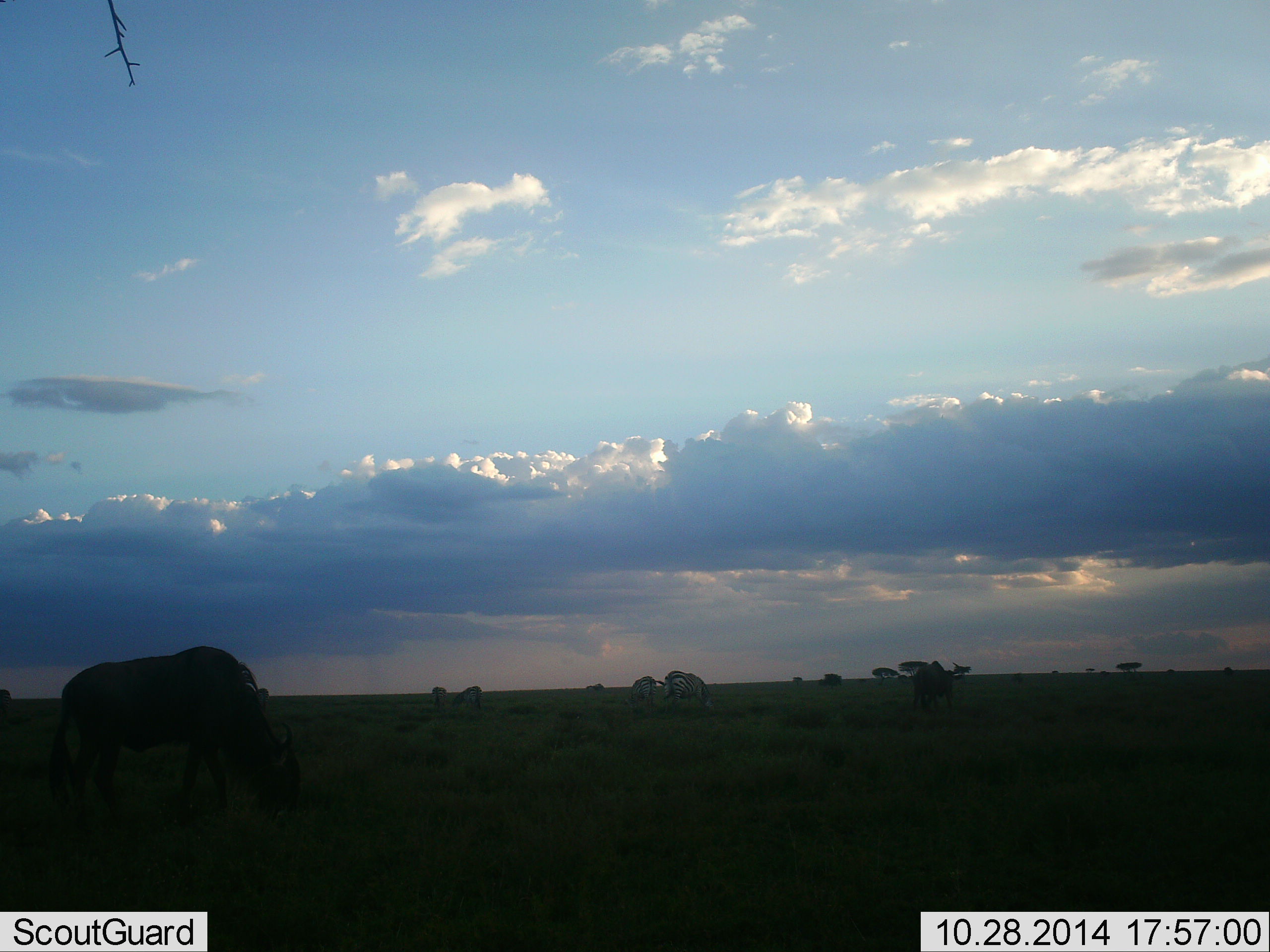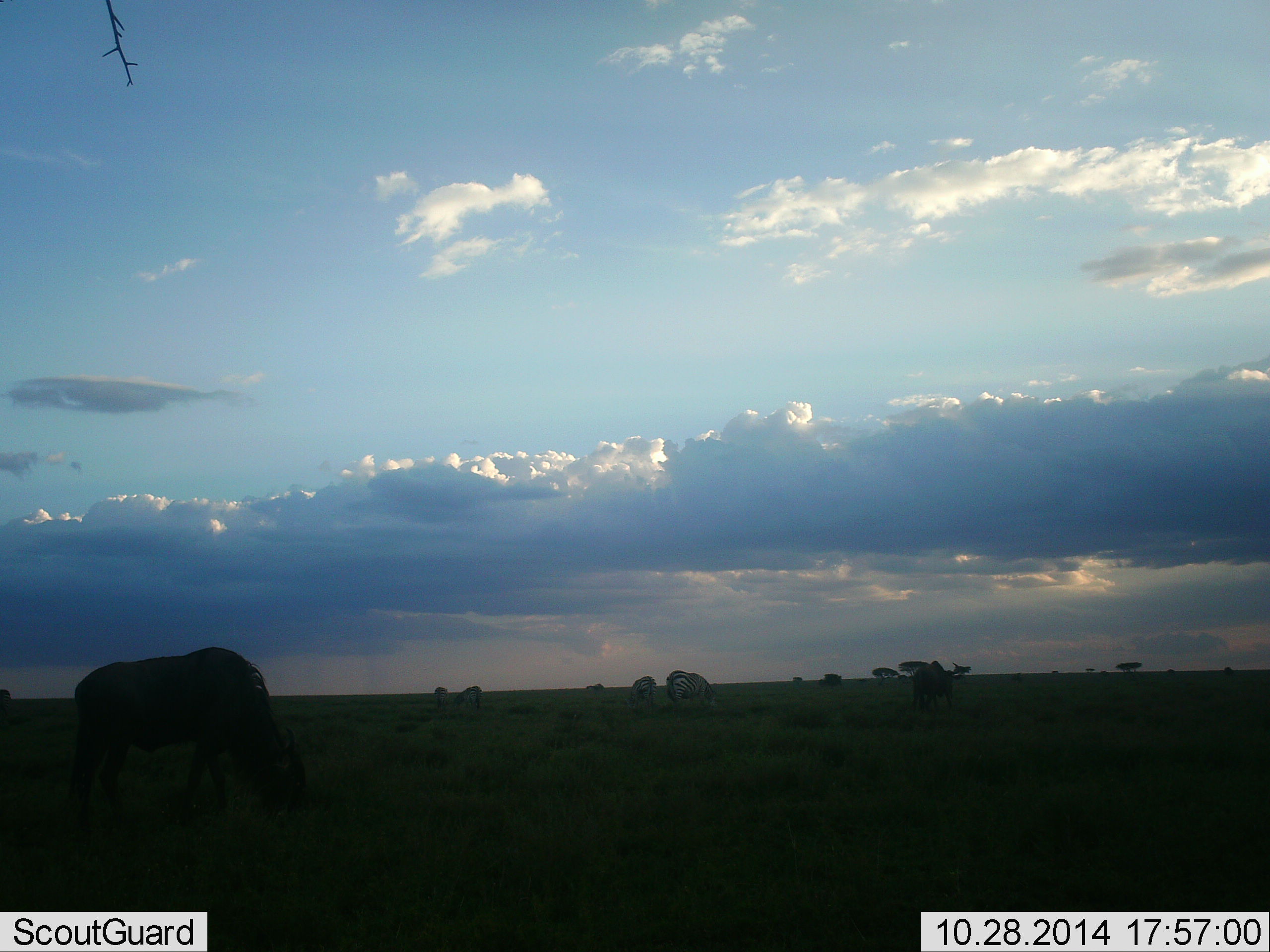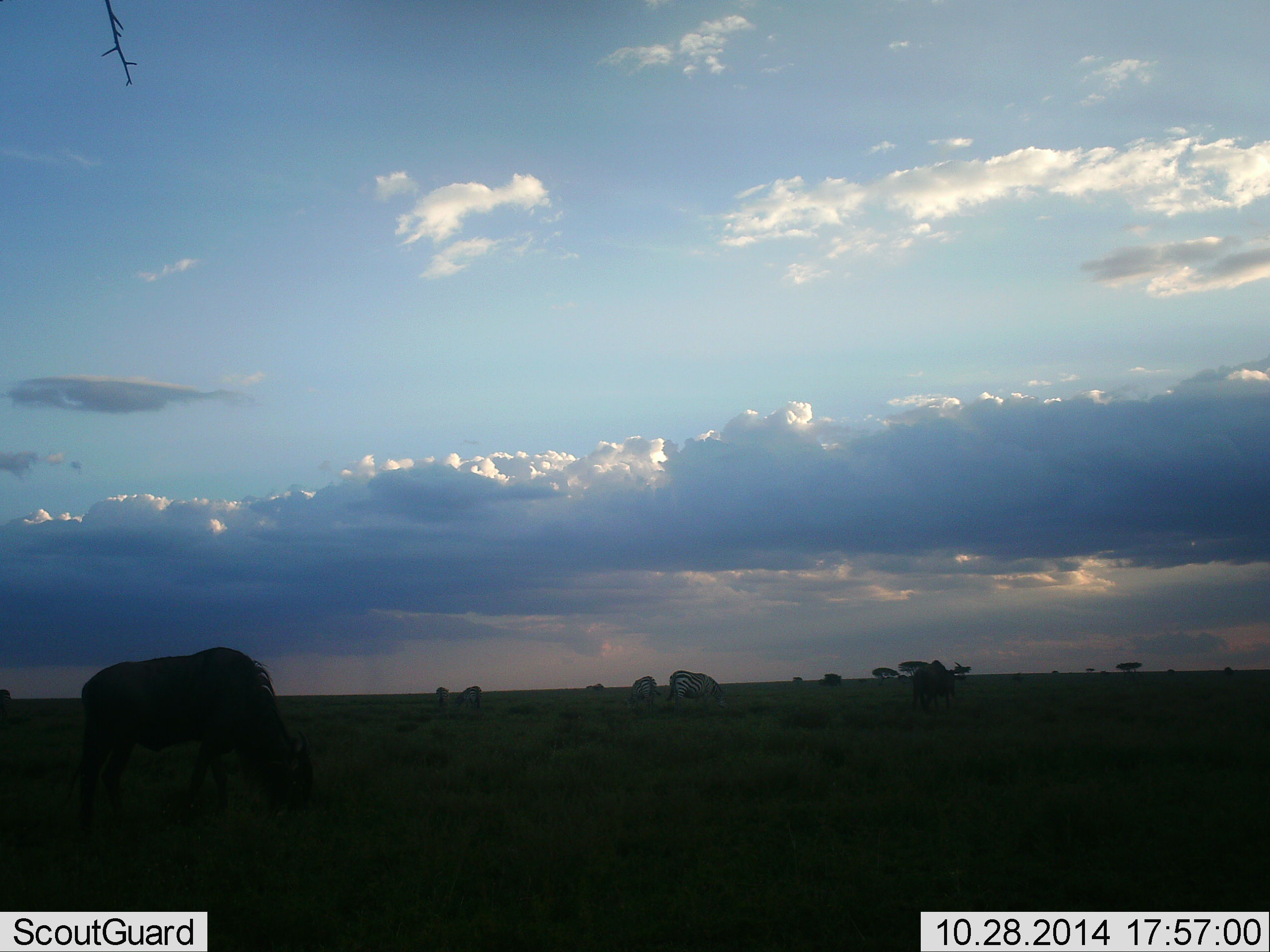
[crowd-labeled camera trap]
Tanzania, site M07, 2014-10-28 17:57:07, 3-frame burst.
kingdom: Animalia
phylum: Chordata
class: Mammalia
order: Artiodactyla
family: Bovidae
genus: Connochaetes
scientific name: Connochaetes taurinus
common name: blue wildebeest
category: wildebeest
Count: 2.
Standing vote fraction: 60%.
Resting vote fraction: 10%.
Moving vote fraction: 20%.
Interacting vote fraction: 10%.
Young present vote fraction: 0%.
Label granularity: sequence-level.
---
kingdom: Animalia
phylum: Chordata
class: Mammalia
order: Perissodactyla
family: Equidae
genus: Equus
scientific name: Equus quagga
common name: plains zebra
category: zebra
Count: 5.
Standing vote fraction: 60%.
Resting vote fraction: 10%.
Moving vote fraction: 20%.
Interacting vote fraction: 10%.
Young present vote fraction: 0%.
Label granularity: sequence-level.